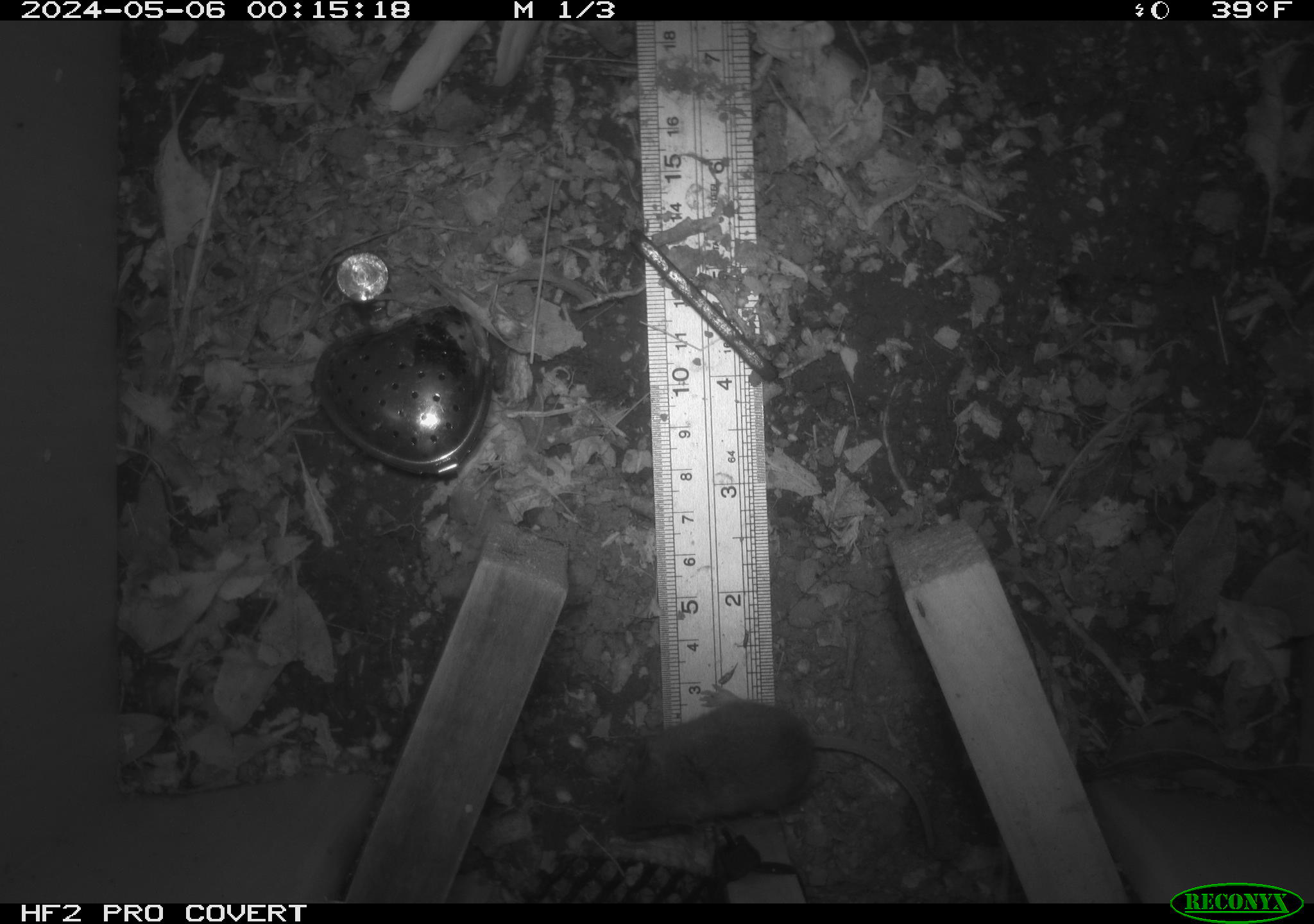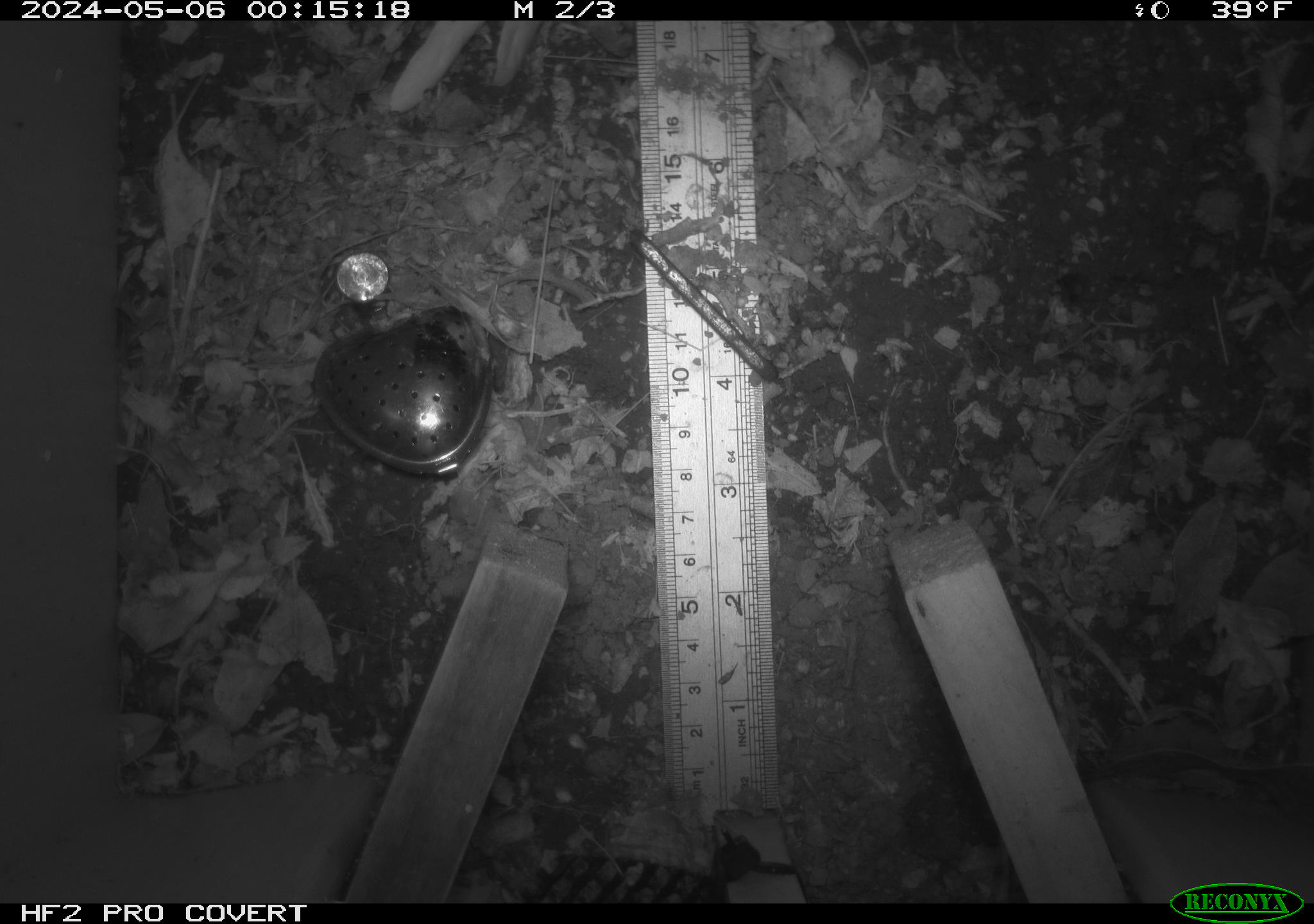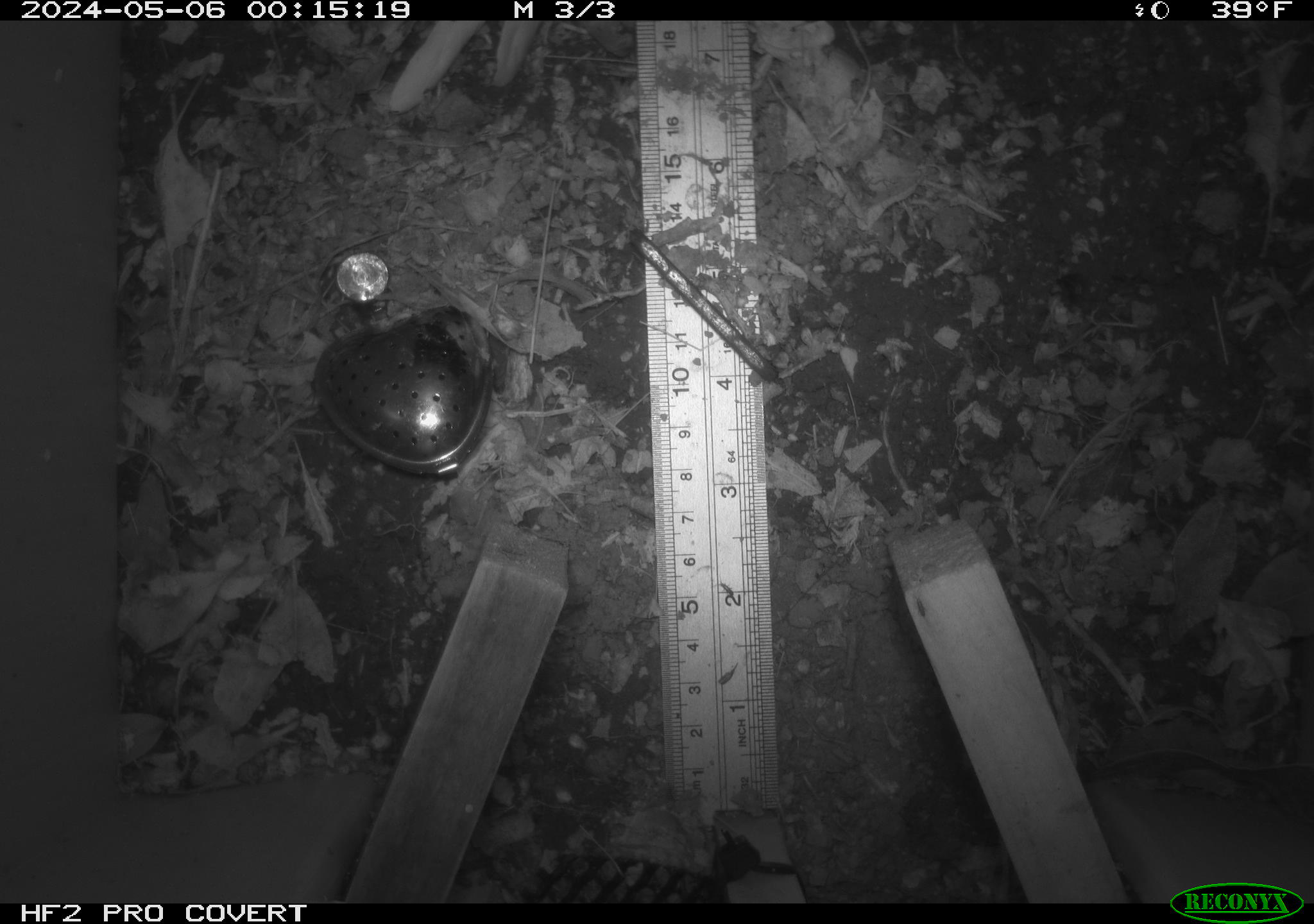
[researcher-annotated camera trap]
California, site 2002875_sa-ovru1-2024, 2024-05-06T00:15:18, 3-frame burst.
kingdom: Animalia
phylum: Chordata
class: Mammalia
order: Rodentia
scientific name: Rodentia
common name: mouse species